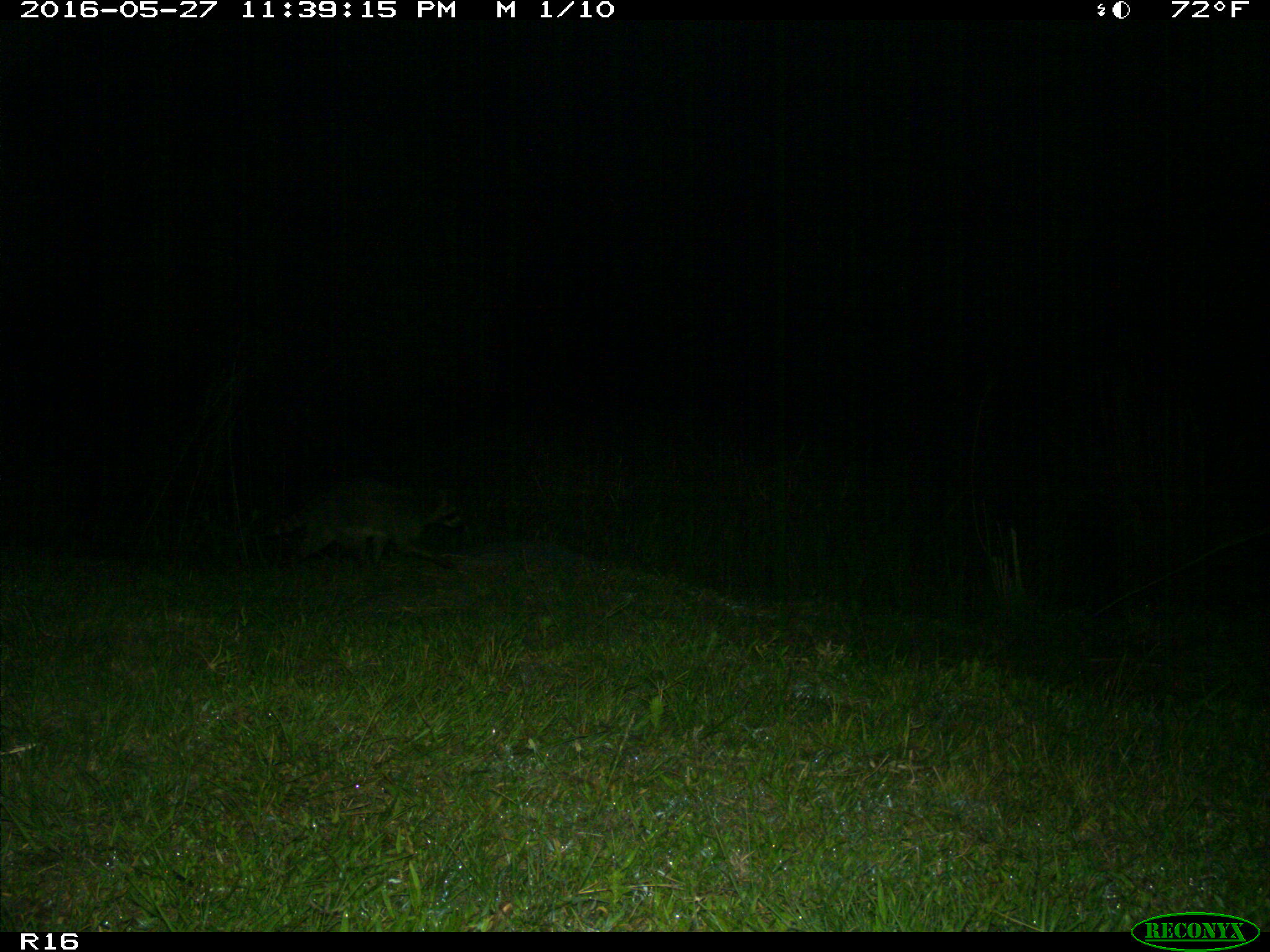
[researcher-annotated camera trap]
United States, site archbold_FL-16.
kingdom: Animalia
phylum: Chordata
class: Mammalia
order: Artiodactyla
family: Suidae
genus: Sus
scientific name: Sus scrofa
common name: wild boar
Sus scrofa (wild boar).